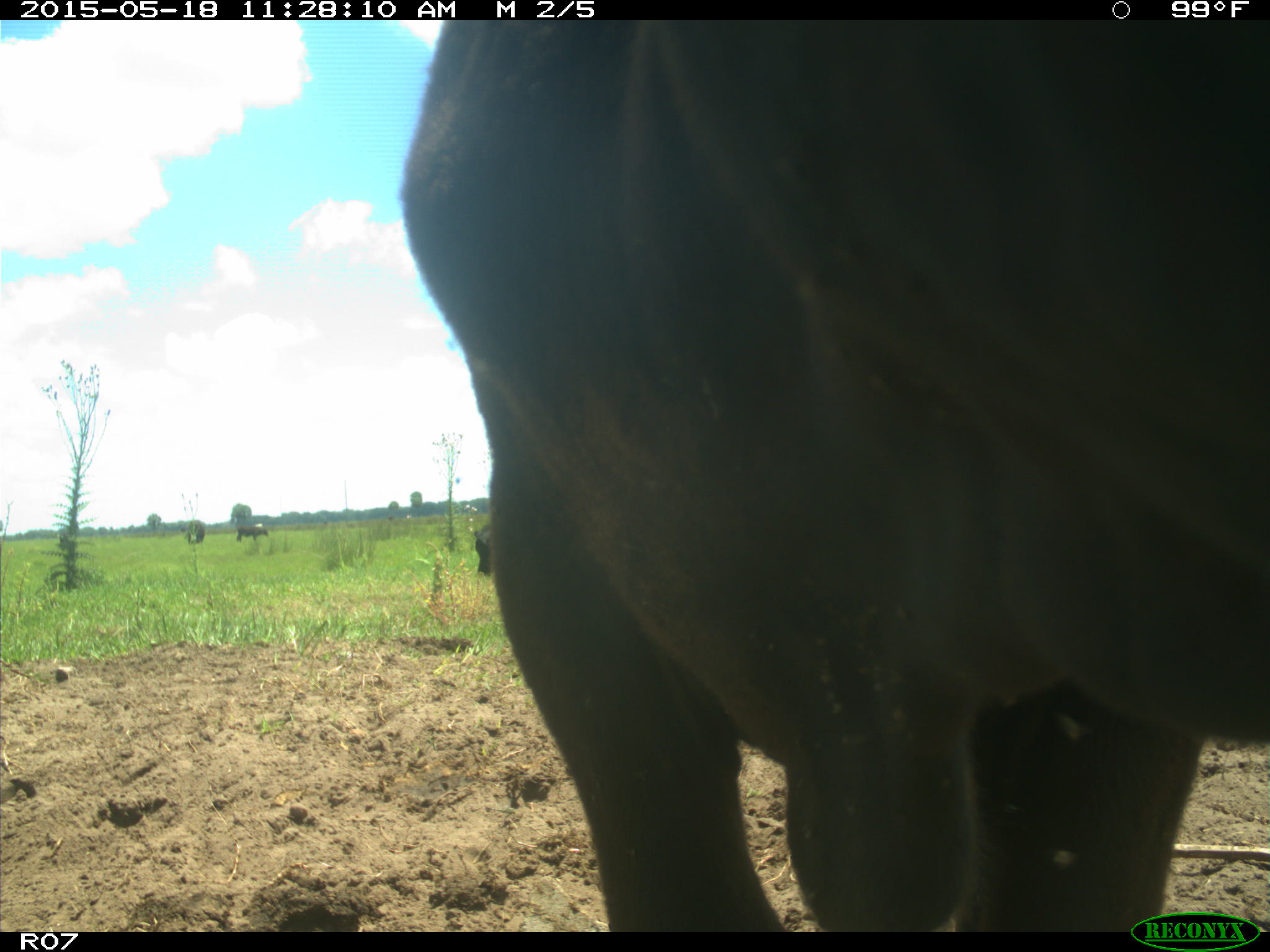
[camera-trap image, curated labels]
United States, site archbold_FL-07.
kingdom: Animalia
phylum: Chordata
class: Mammalia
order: Artiodactyla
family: Bovidae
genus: Bos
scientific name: Bos taurus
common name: domestic cow